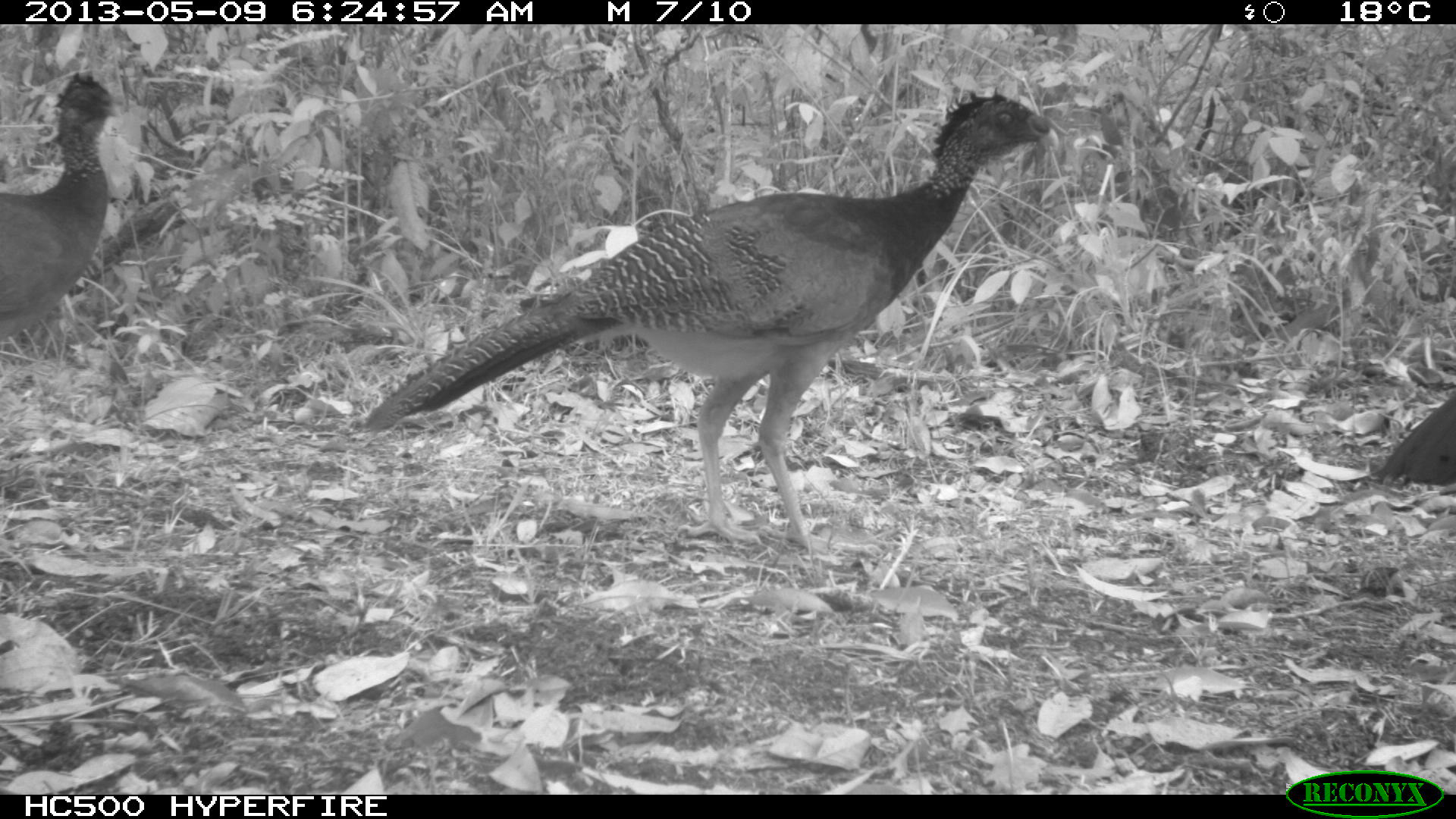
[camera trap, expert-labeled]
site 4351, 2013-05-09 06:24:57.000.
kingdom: Animalia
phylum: Chordata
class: Aves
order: Galliformes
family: Cracidae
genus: Crax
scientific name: Crax rubra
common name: great curassow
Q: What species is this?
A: Crax rubra (great curassow).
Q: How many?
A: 3.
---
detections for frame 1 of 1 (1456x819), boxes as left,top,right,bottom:
crax rubra: 359,87,1059,556; 0,72,121,338; 1377,386,1456,490